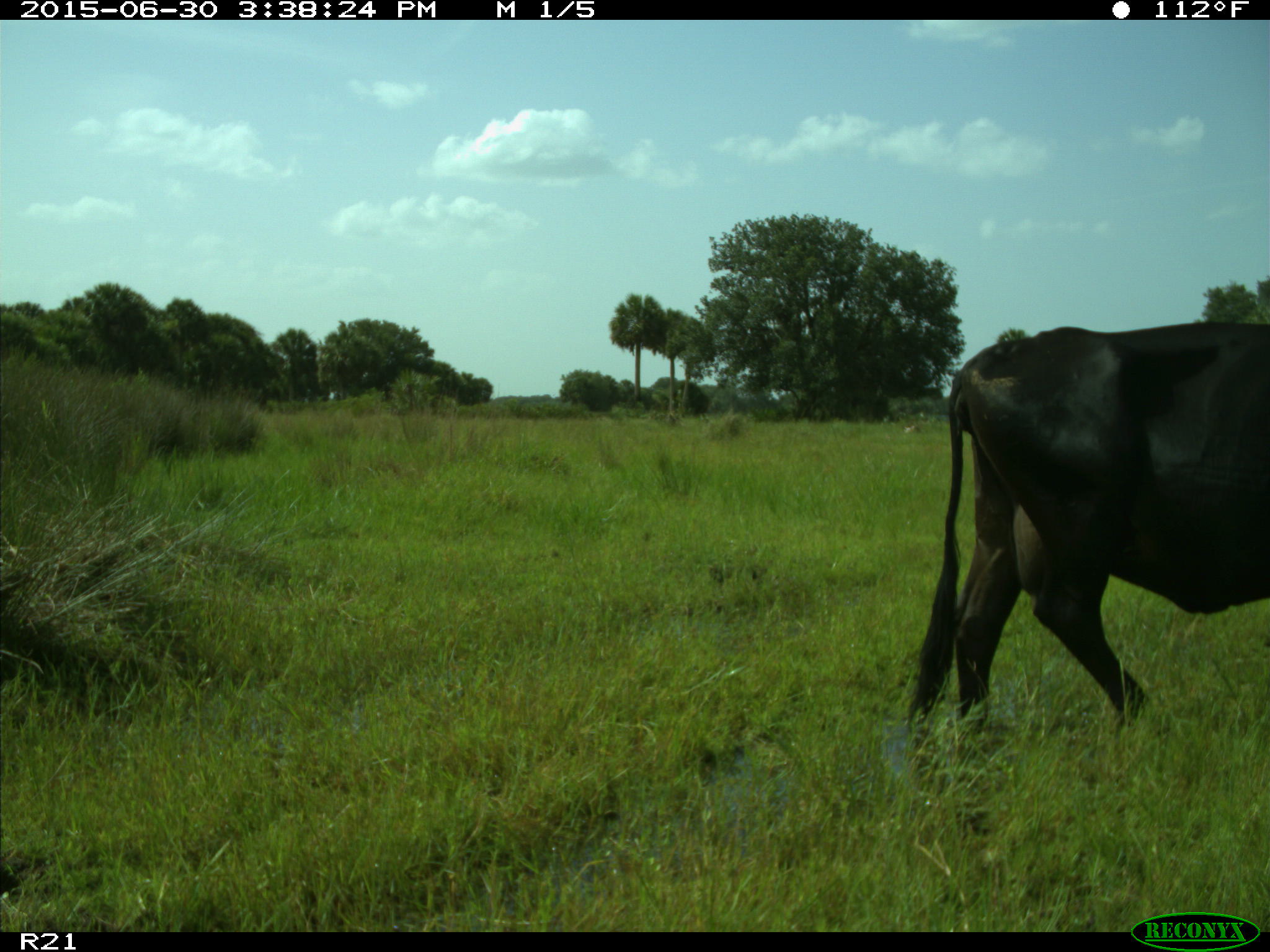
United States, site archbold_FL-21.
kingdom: Animalia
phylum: Chordata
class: Mammalia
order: Artiodactyla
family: Bovidae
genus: Bos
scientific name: Bos taurus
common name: domestic cow